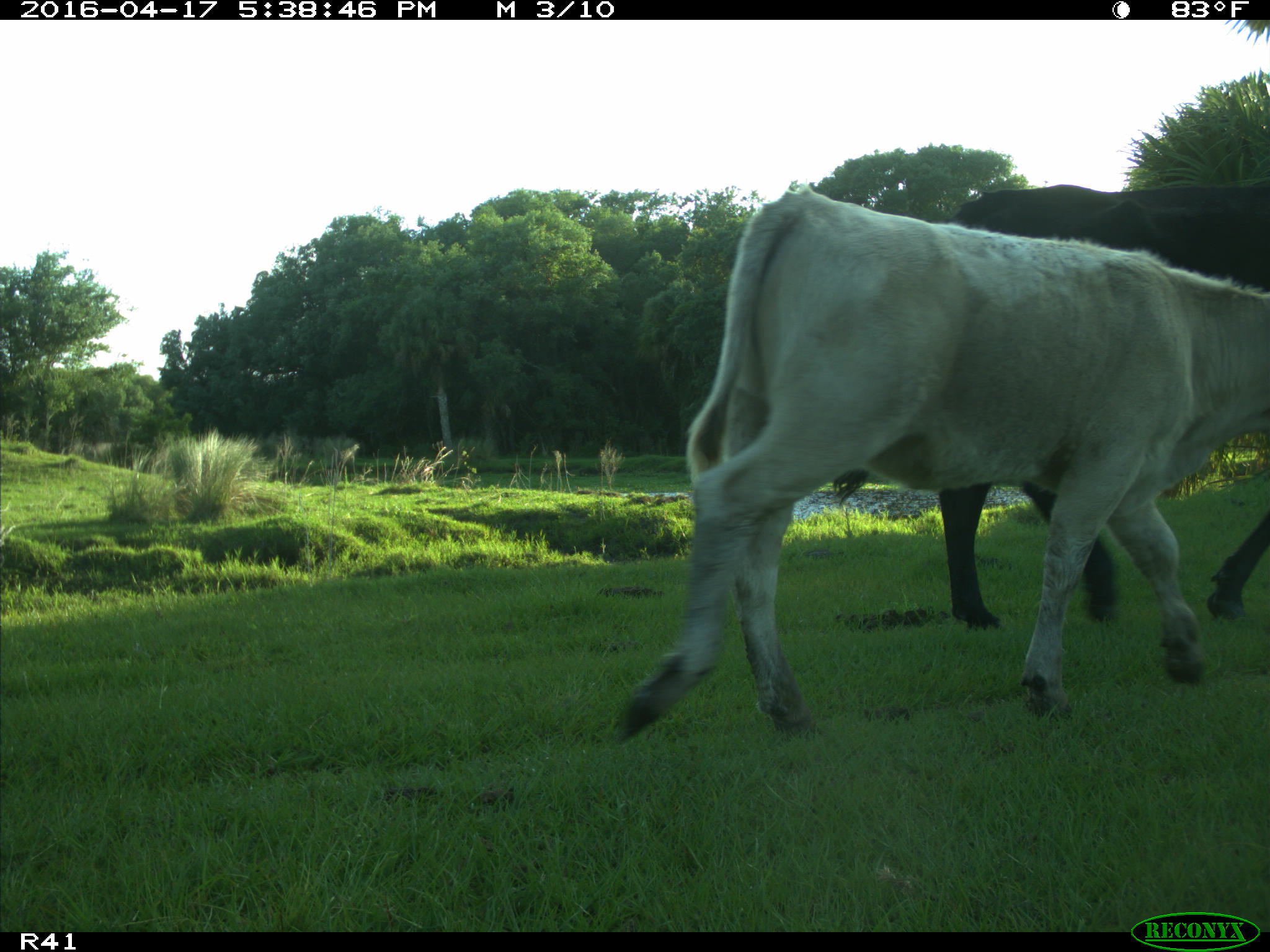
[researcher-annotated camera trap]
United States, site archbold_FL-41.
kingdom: Animalia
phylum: Chordata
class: Mammalia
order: Artiodactyla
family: Bovidae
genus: Bos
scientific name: Bos taurus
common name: domestic cow